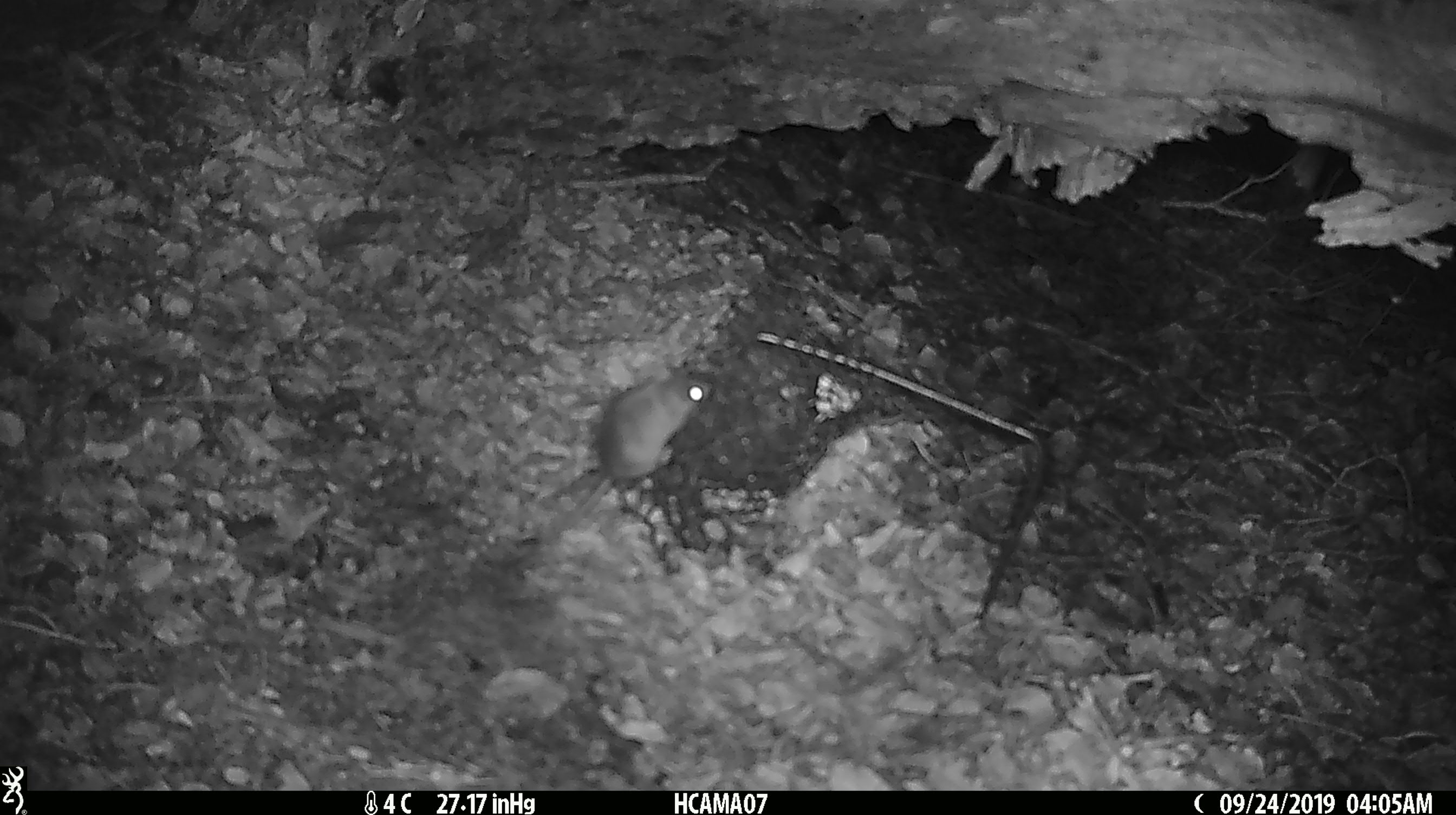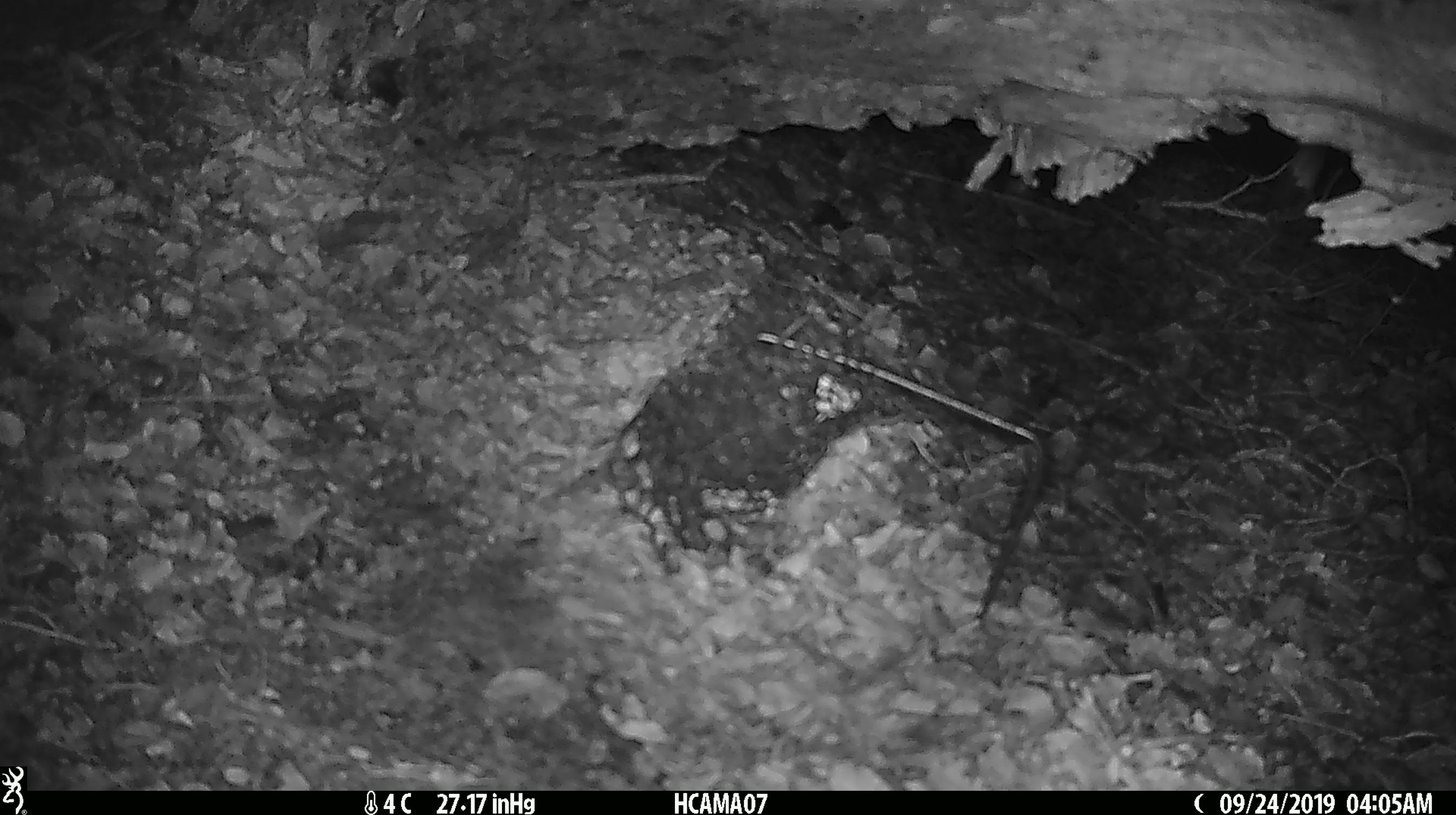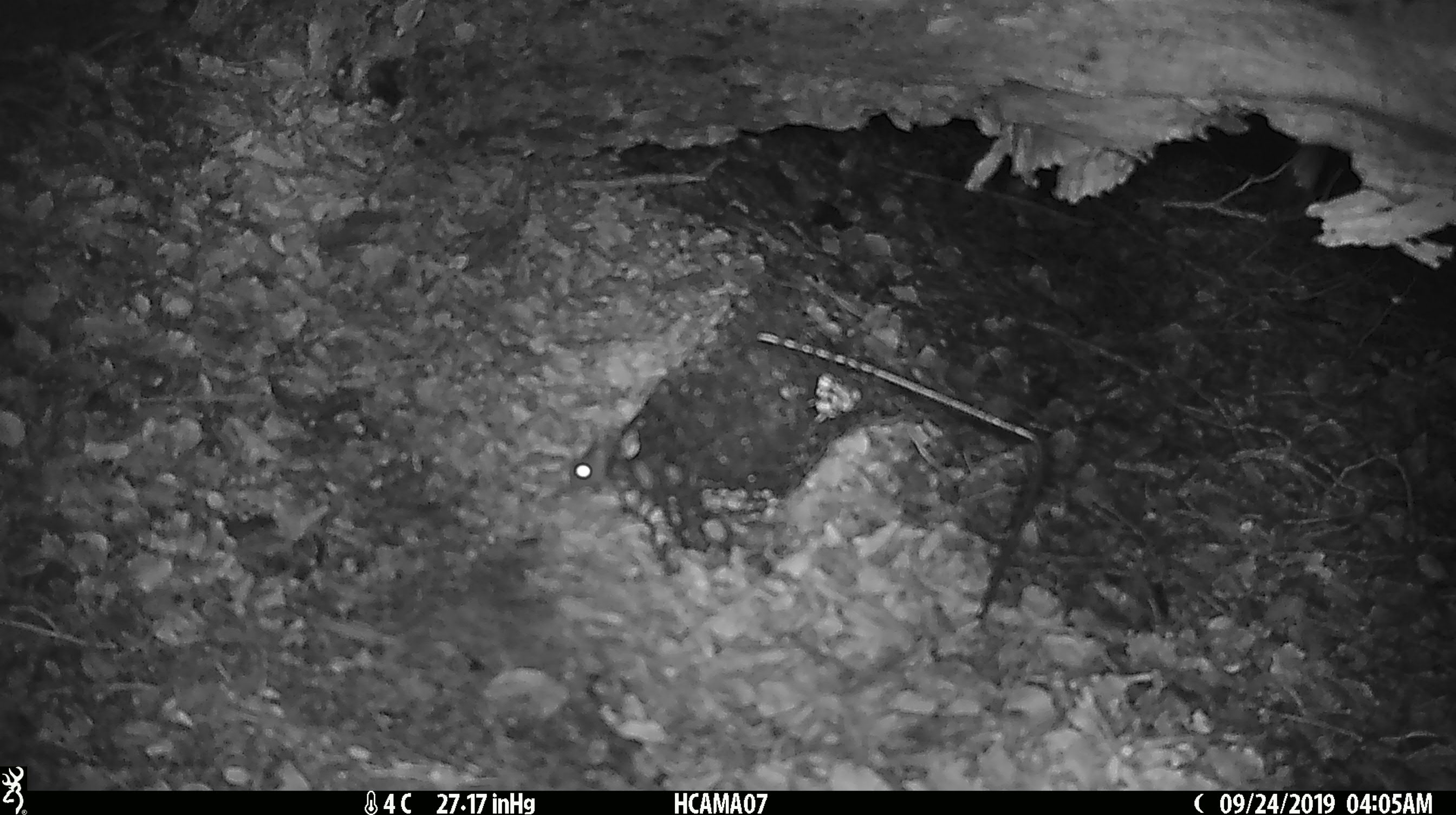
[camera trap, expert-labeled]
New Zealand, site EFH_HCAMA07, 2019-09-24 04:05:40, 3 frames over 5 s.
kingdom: Animalia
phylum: Chordata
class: Mammalia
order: Rodentia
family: Muridae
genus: Mus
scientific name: Mus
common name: mouse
Mouse (Mus).